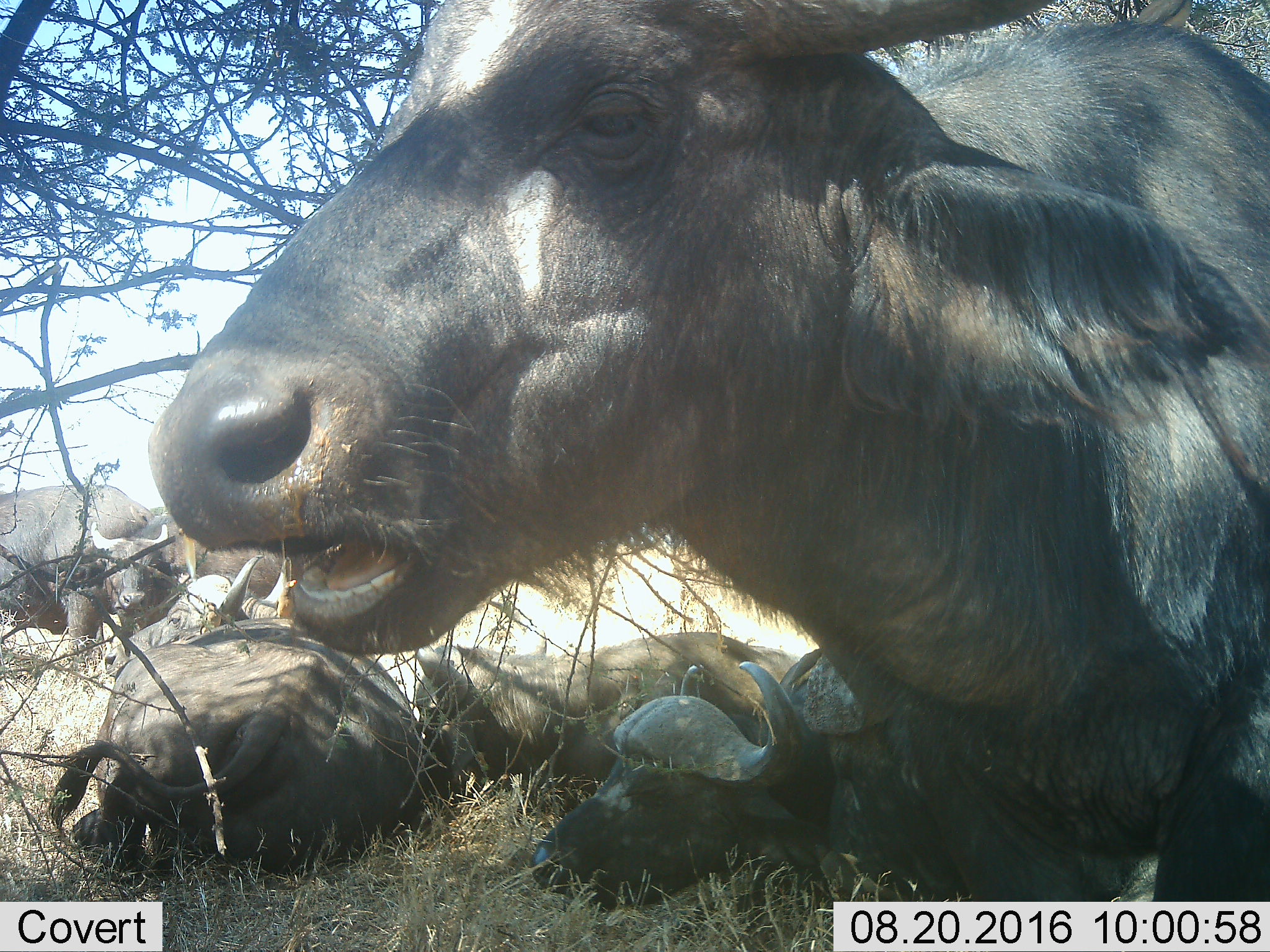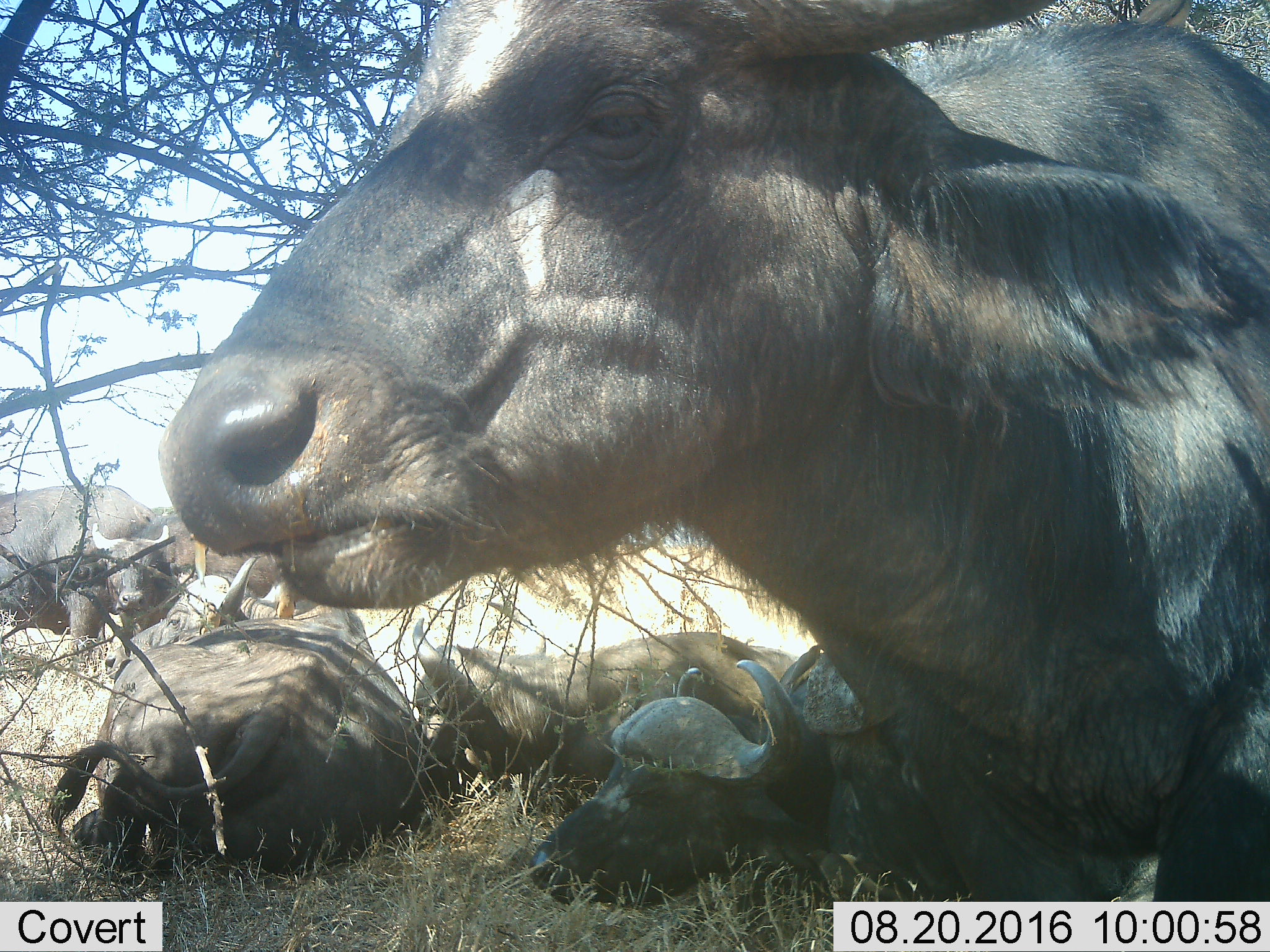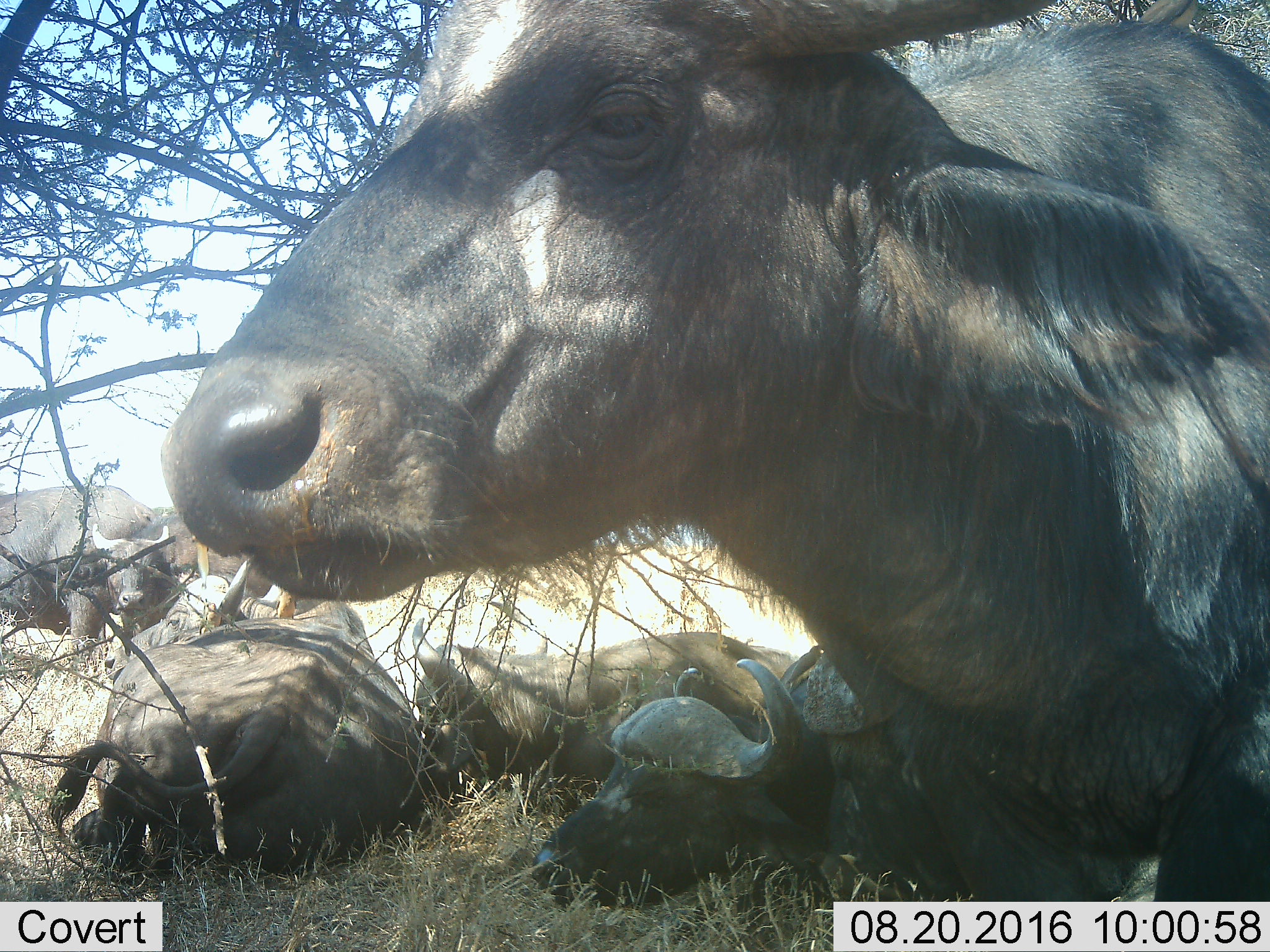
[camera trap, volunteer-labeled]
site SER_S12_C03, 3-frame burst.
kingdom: Animalia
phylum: Chordata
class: Mammalia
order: Artiodactyla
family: Bovidae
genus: Syncerus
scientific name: Syncerus caffer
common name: african buffalo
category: buffalo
Buffalo (african buffalo) (Syncerus caffer), count 7. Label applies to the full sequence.